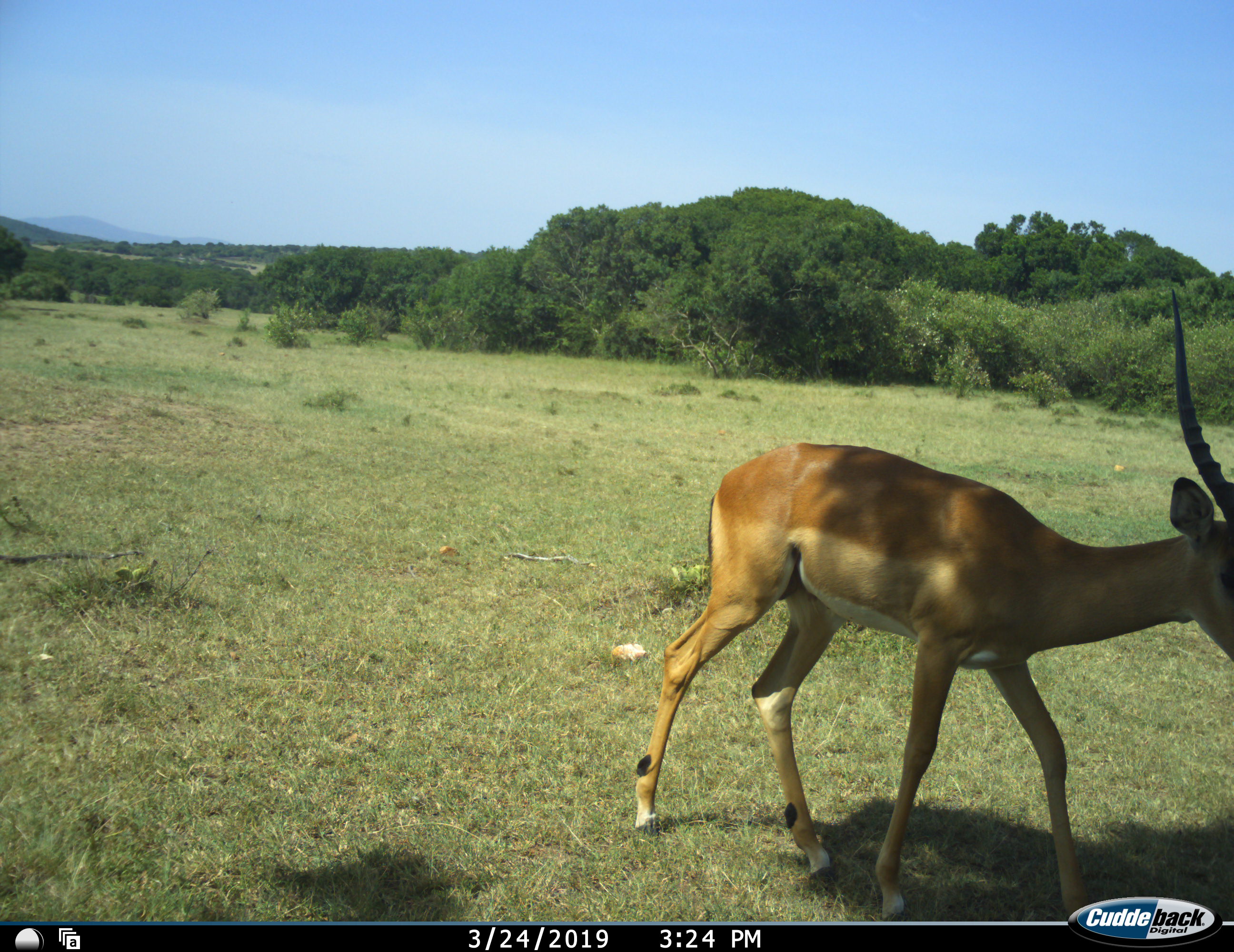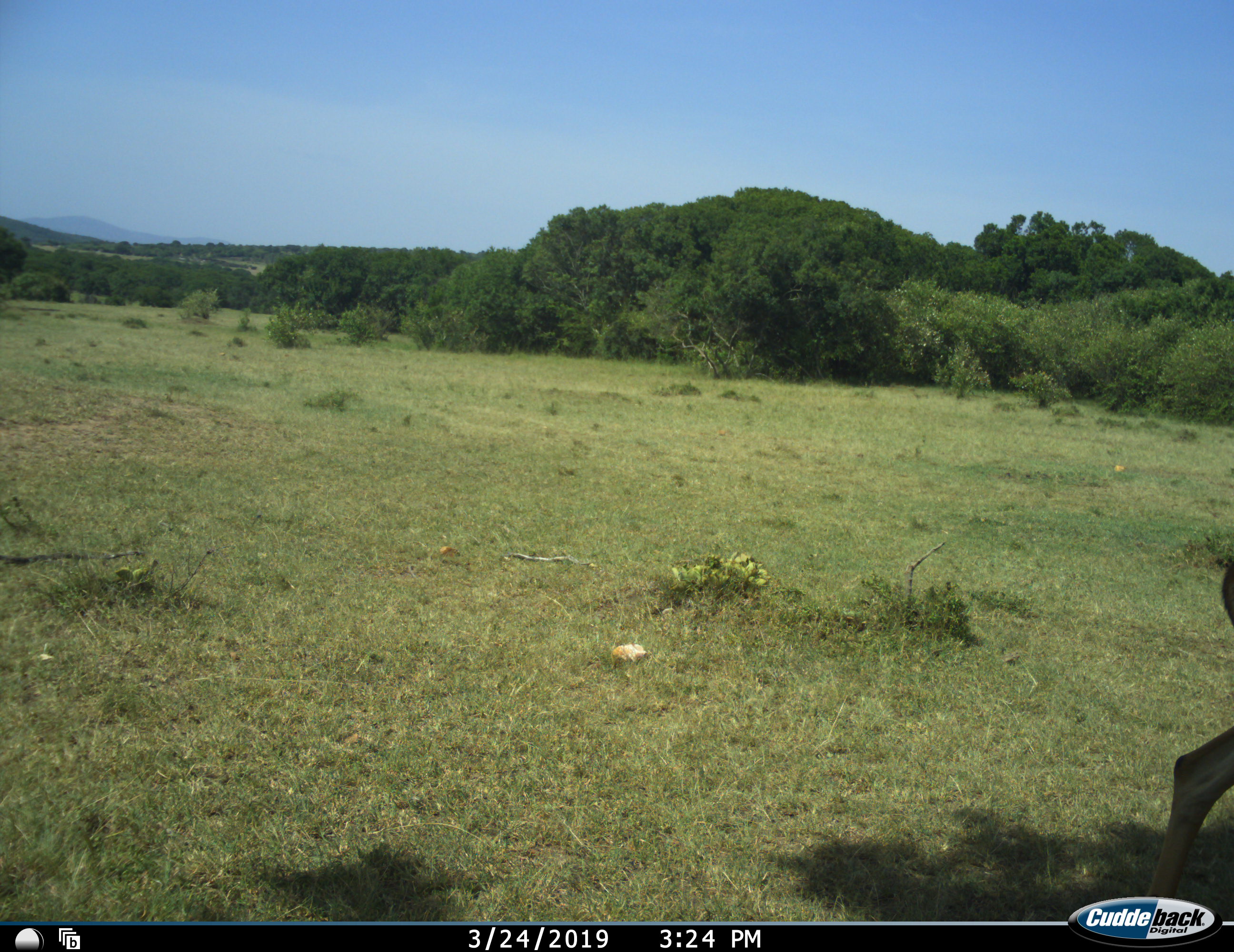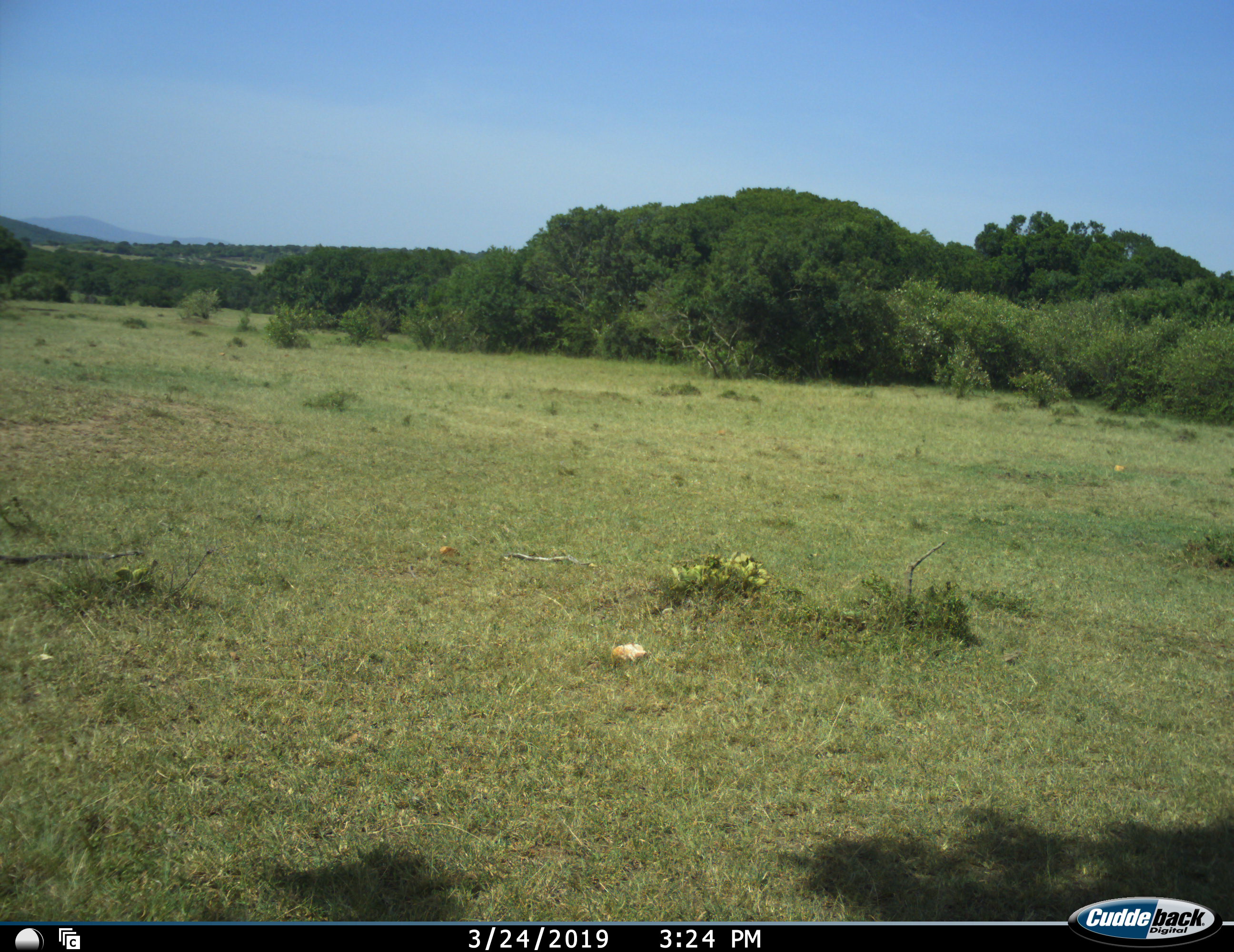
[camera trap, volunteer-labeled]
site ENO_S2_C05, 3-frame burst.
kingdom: Animalia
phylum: Chordata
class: Mammalia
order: Artiodactyla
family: Bovidae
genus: Aepyceros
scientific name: Aepyceros melampus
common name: impala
Impala (Aepyceros melampus), count 1. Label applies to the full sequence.